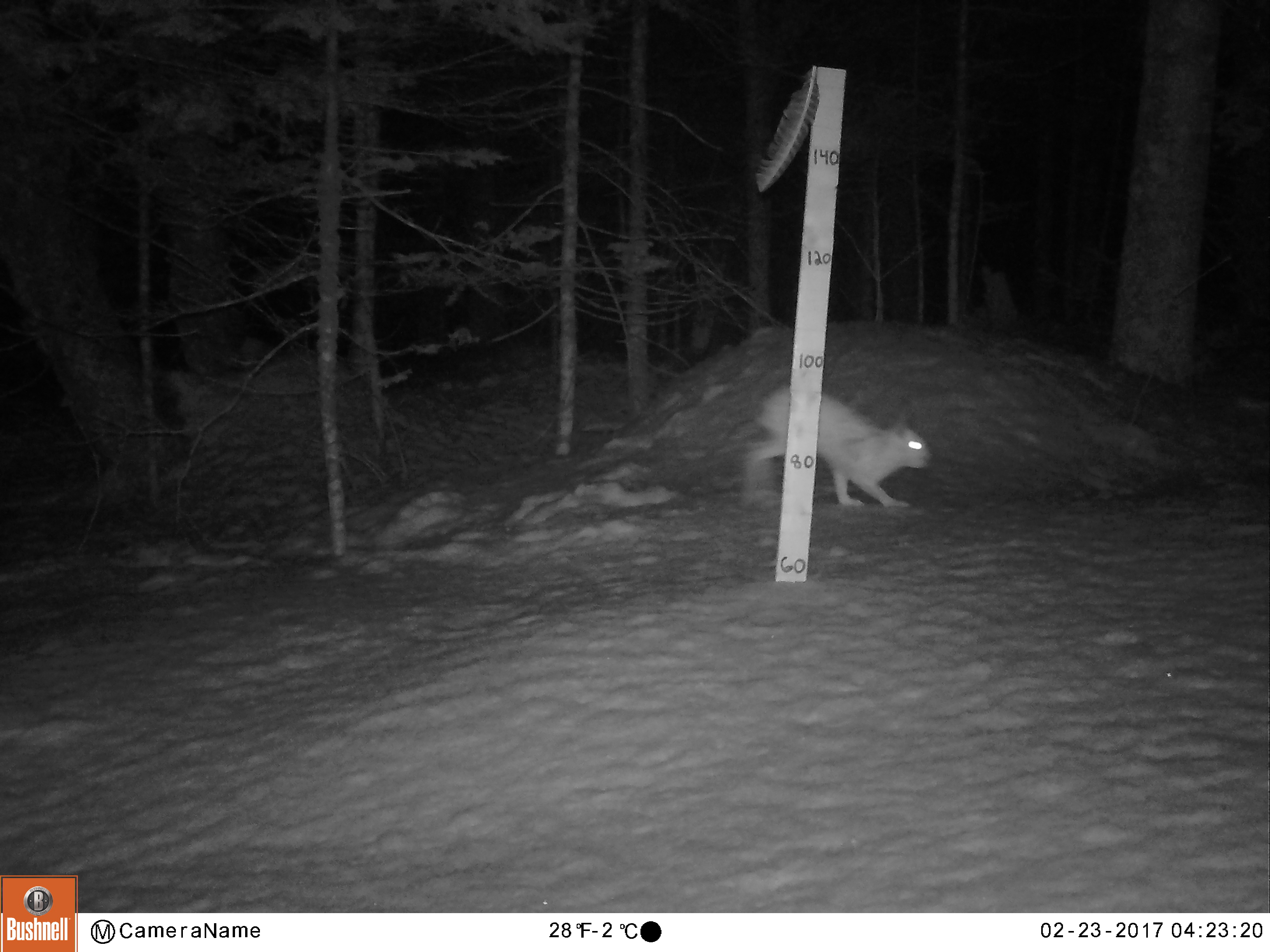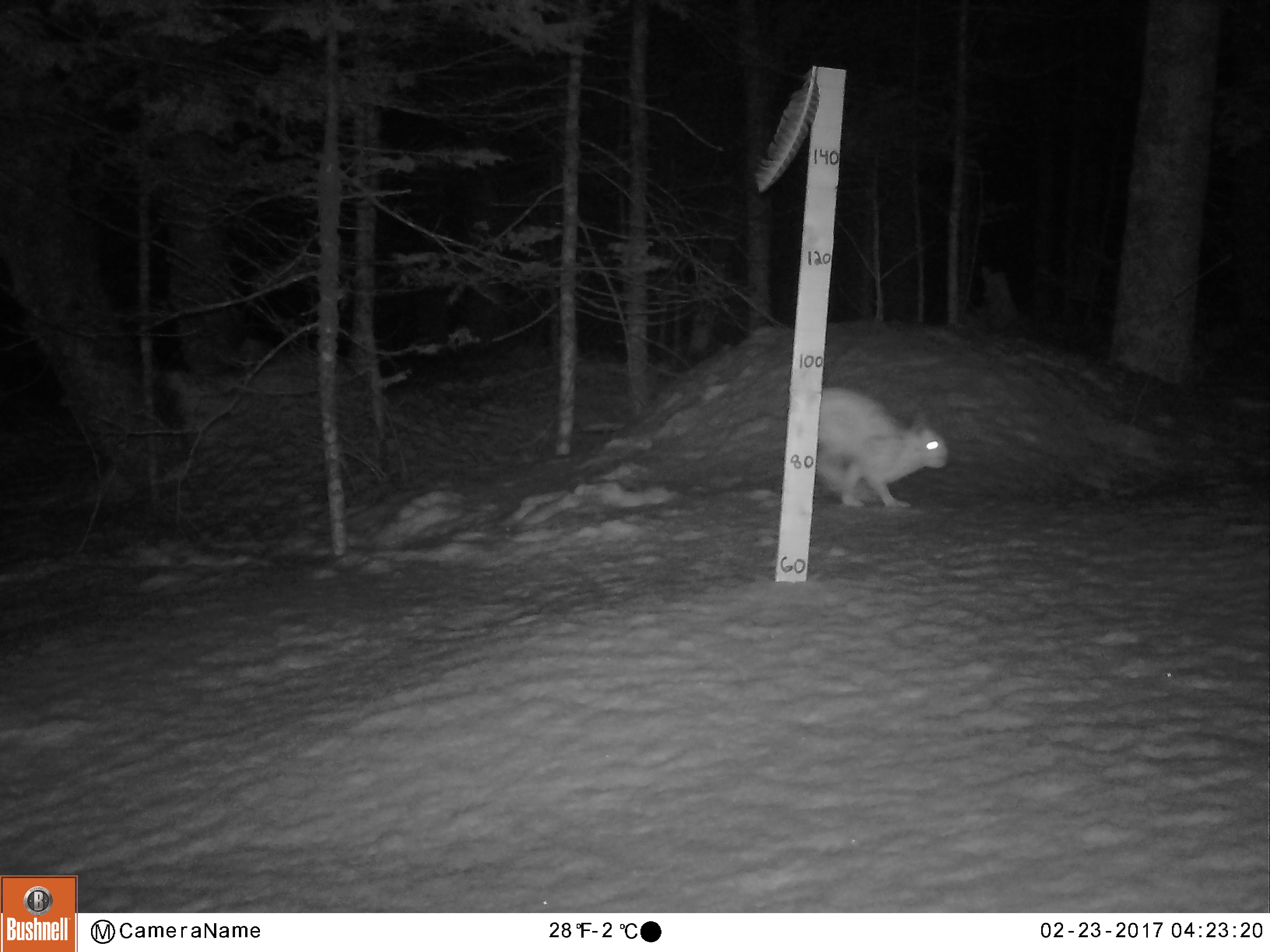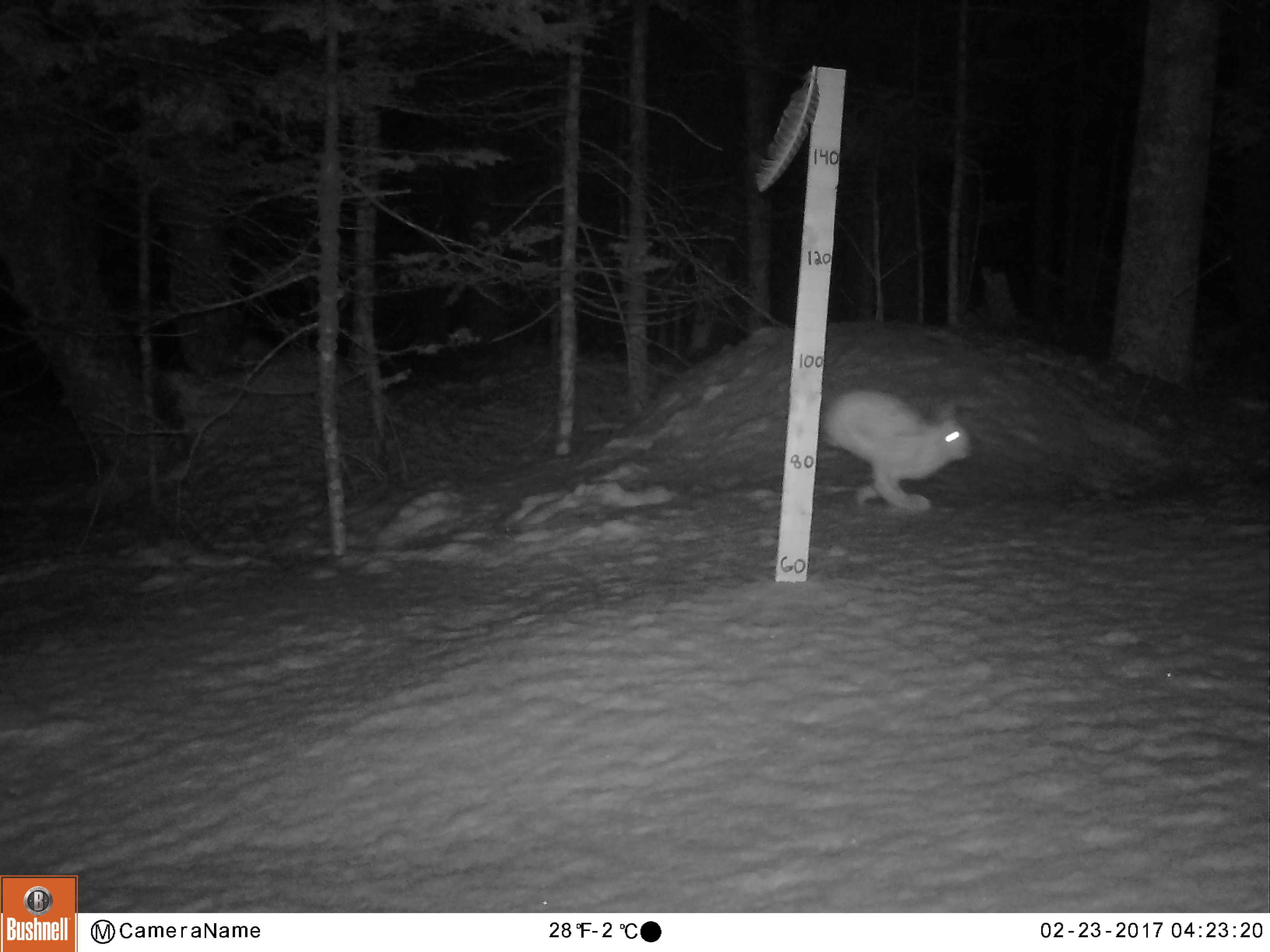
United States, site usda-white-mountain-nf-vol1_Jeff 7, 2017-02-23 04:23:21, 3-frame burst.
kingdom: Animalia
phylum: Chordata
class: Mammalia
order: Lagomorpha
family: Leporidae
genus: Lepus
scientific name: Lepus americanus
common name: snowshoe hare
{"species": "snowshoe hare (Lepus americanus)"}